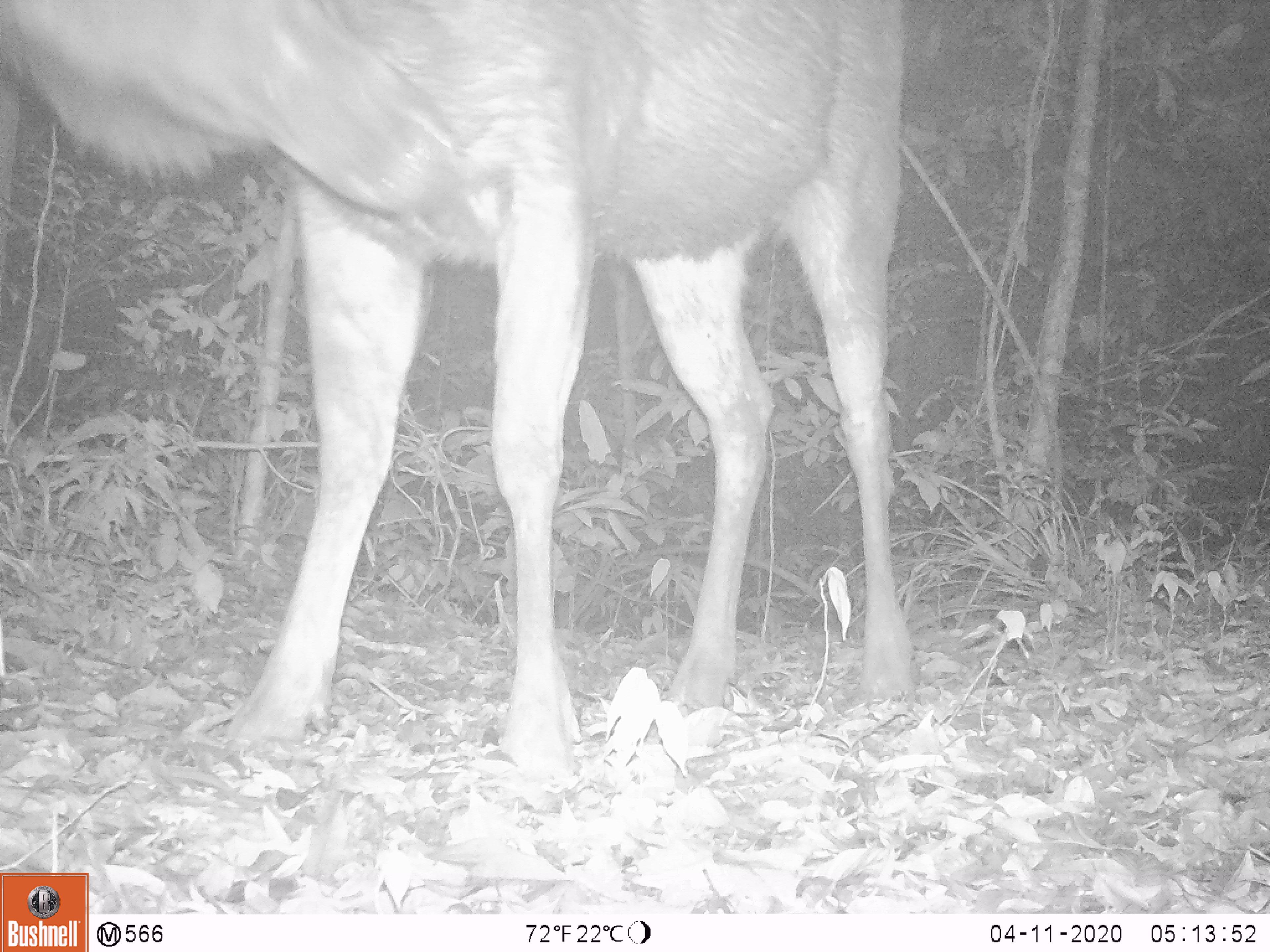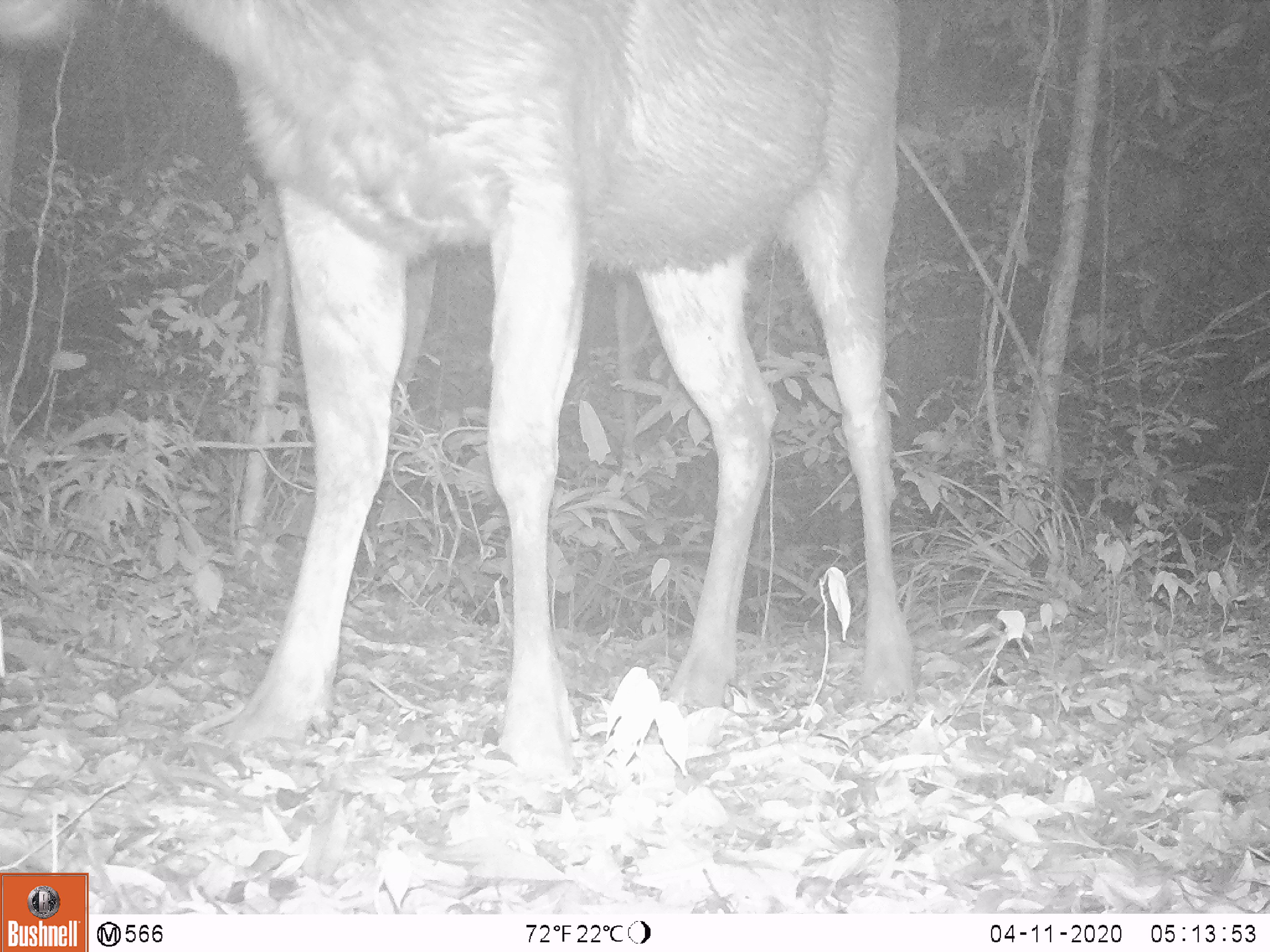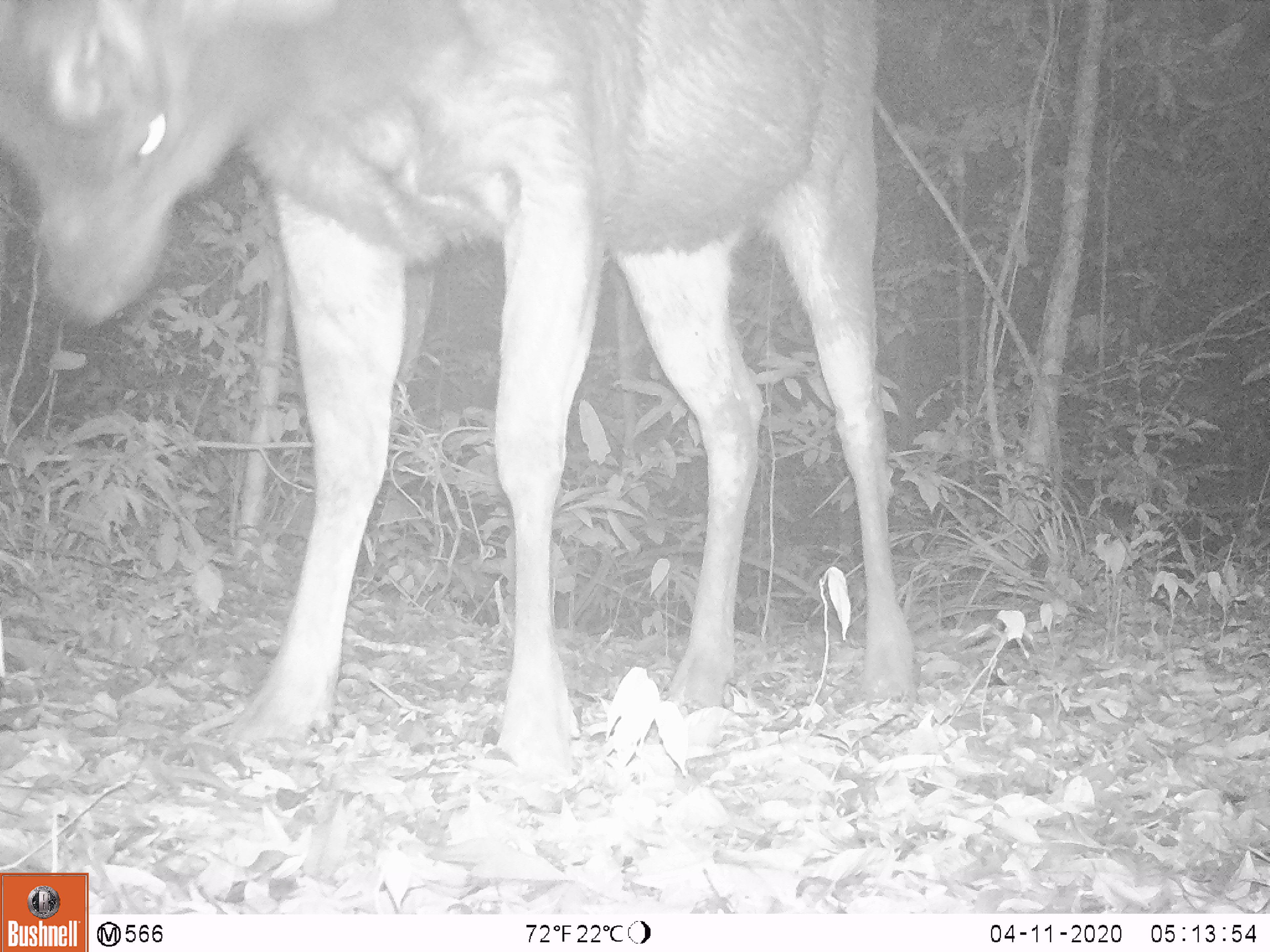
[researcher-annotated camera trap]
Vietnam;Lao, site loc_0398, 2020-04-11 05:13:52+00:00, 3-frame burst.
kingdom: Animalia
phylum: Chordata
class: Mammalia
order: Artiodactyla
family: Cervidae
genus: Rusa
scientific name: Rusa unicolor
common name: sambar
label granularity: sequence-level